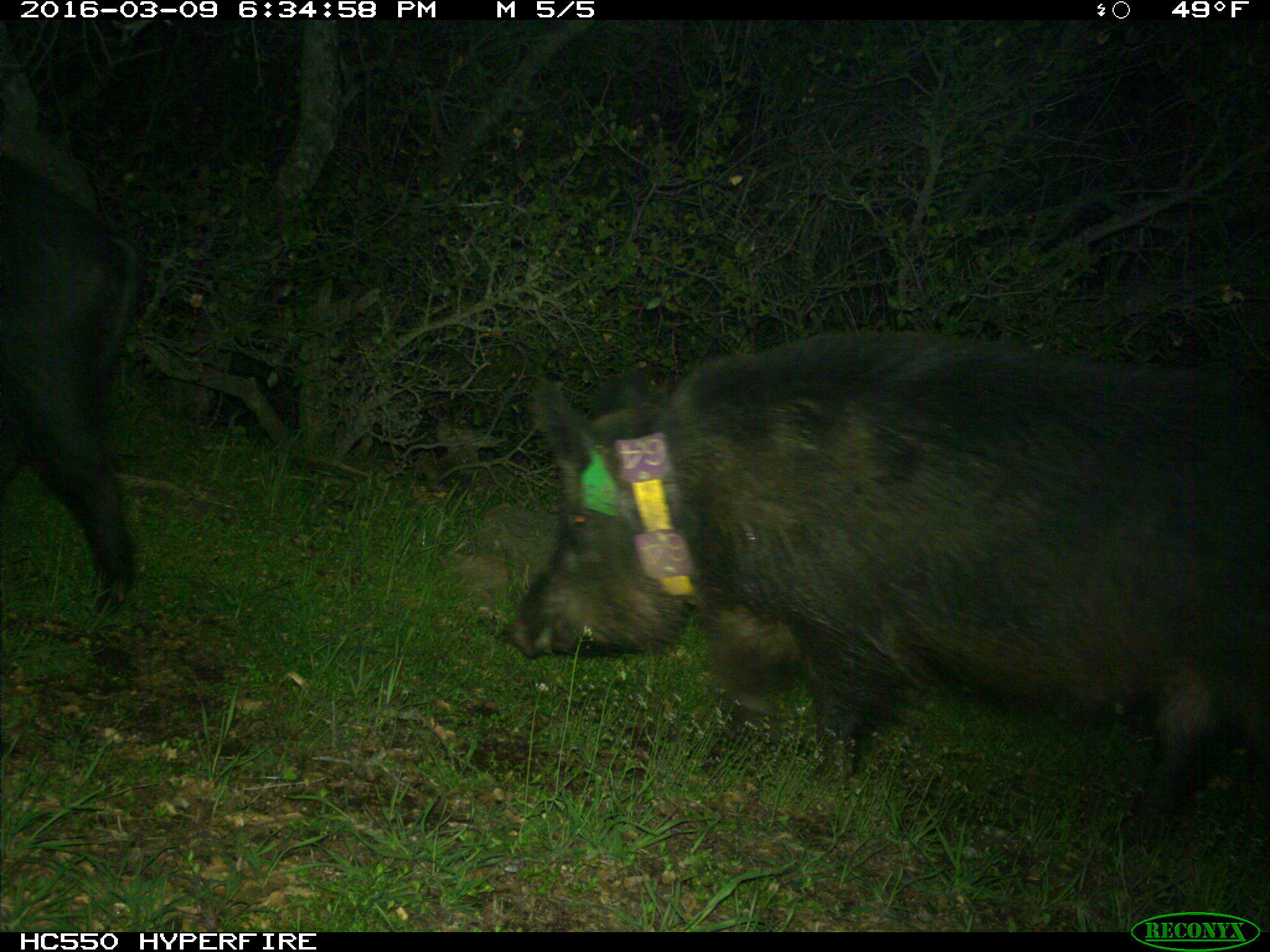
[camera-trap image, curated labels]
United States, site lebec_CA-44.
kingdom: Animalia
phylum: Chordata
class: Mammalia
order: Artiodactyla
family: Suidae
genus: Sus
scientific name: Sus scrofa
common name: wild boar